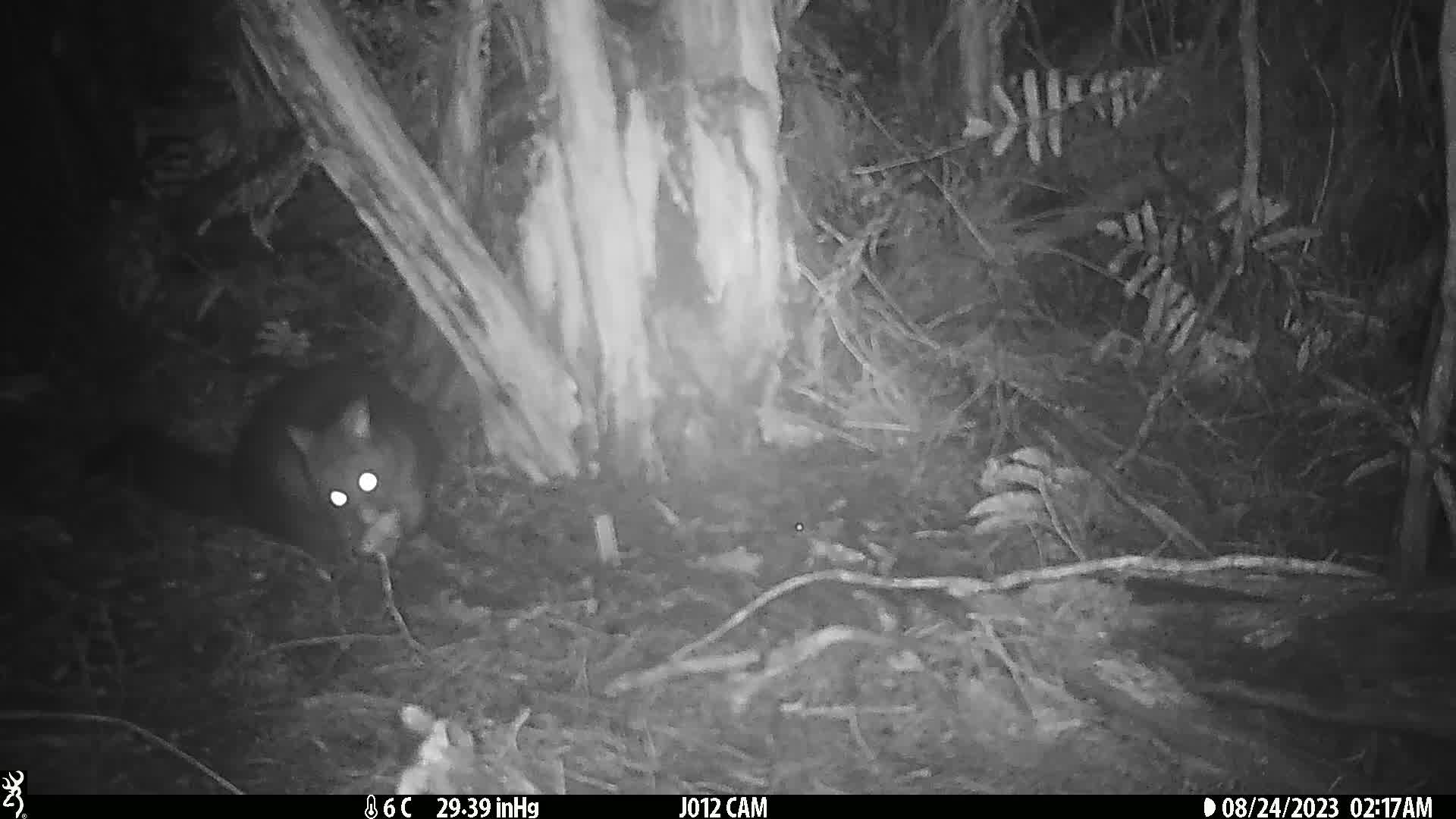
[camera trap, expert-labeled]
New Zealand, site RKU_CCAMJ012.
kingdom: Animalia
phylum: Chordata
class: Mammalia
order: Diprotodontia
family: Phalangeridae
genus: Trichosurus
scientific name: Trichosurus vulpecula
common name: common brushtail possum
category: possum